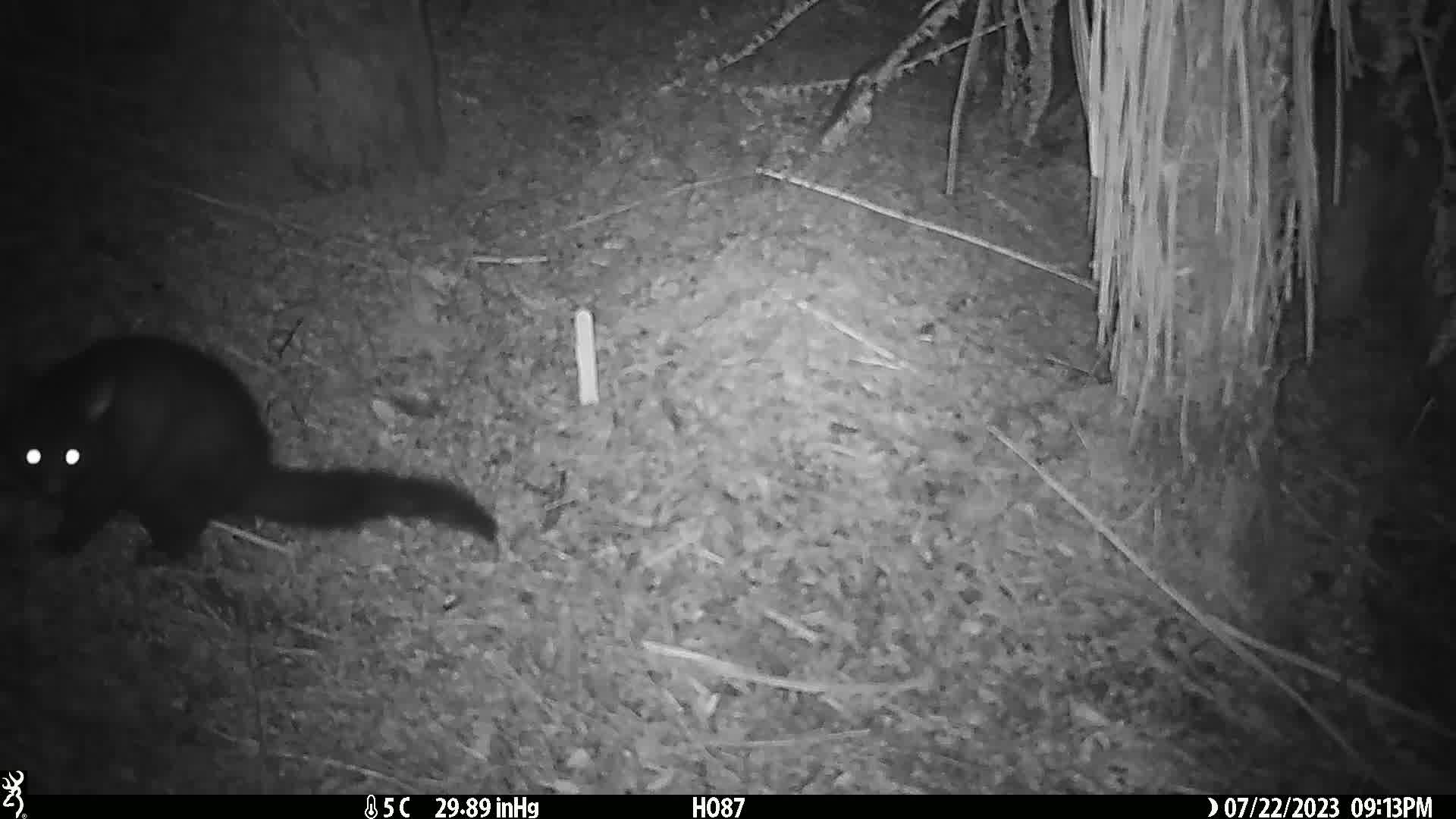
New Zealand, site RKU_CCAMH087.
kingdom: Animalia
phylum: Chordata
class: Mammalia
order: Diprotodontia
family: Phalangeridae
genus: Trichosurus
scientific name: Trichosurus vulpecula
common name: common brushtail possum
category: possum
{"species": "possum (common brushtail possum) (Trichosurus vulpecula)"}